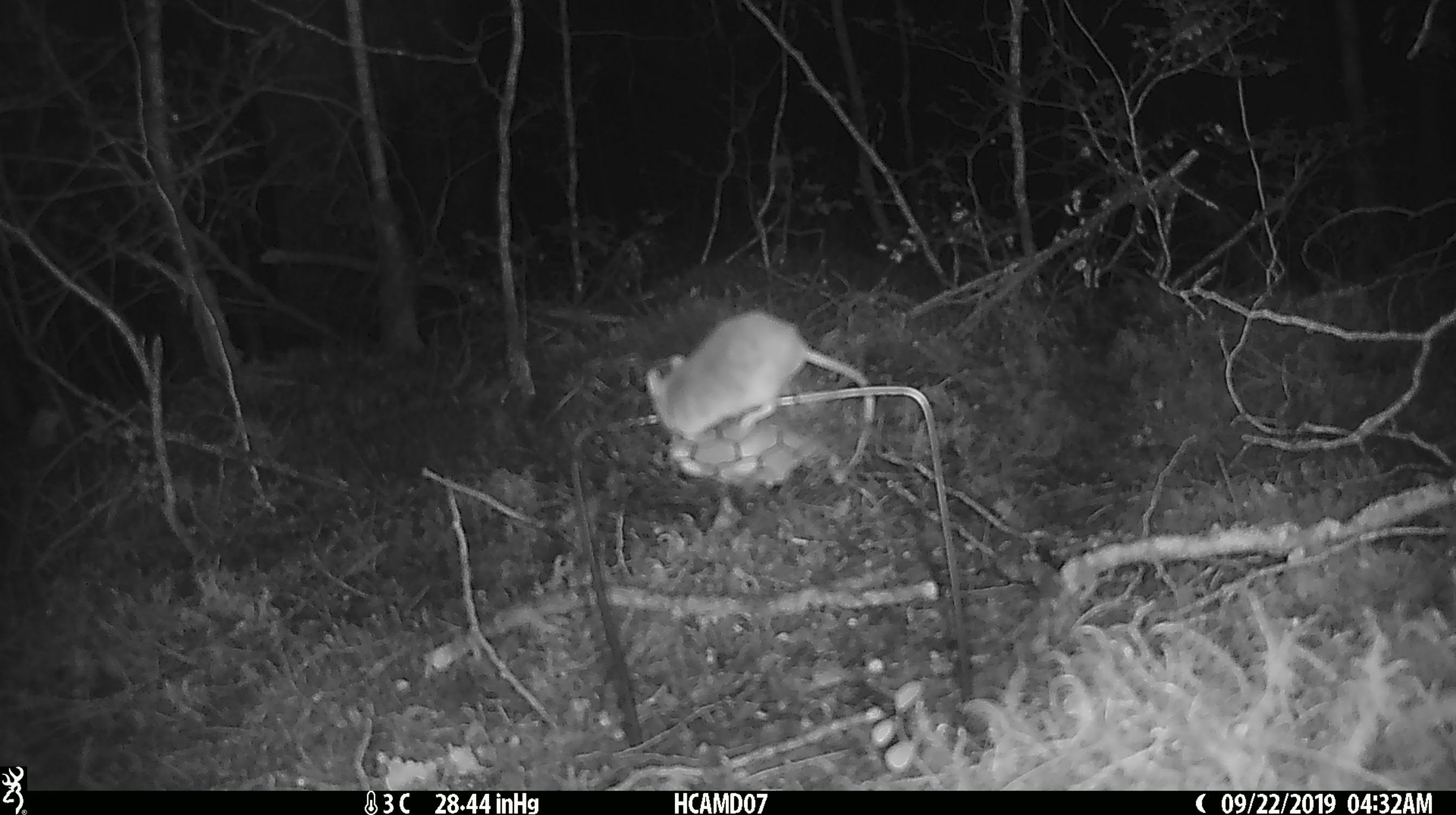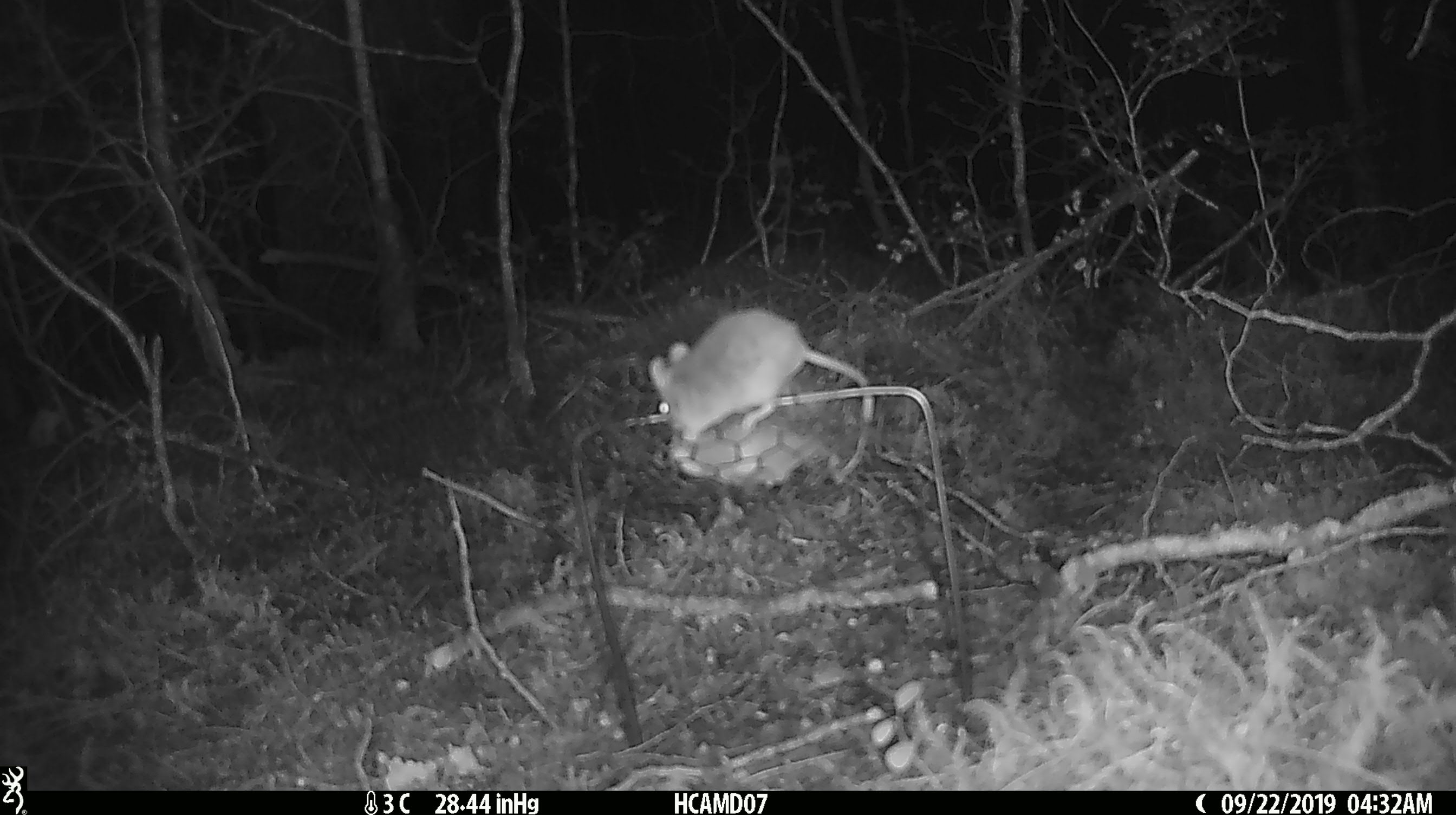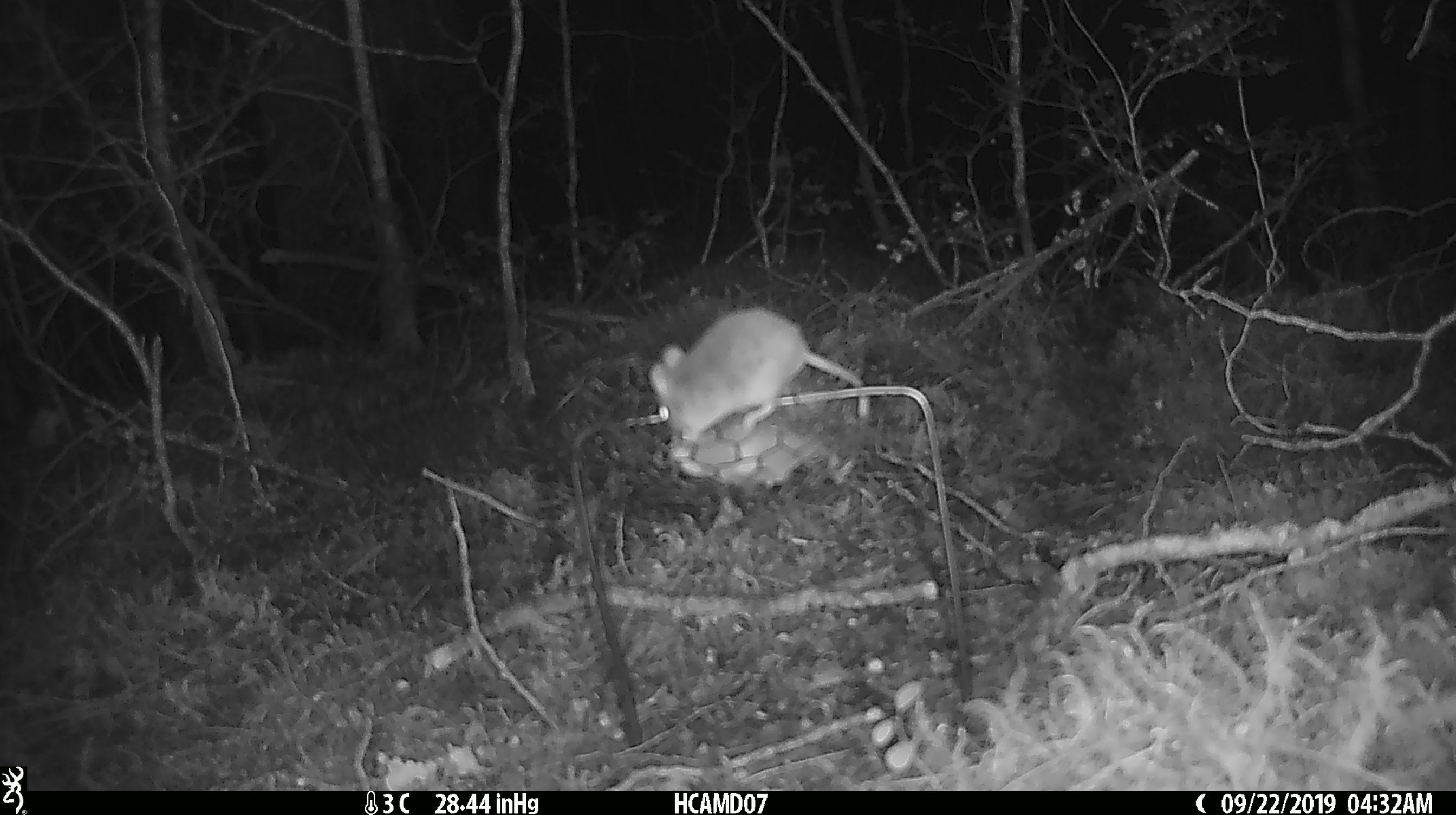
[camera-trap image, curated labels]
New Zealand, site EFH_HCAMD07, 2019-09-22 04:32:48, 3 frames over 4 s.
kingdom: Animalia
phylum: Chordata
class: Mammalia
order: Rodentia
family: Muridae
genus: Mus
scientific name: Mus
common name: mouse